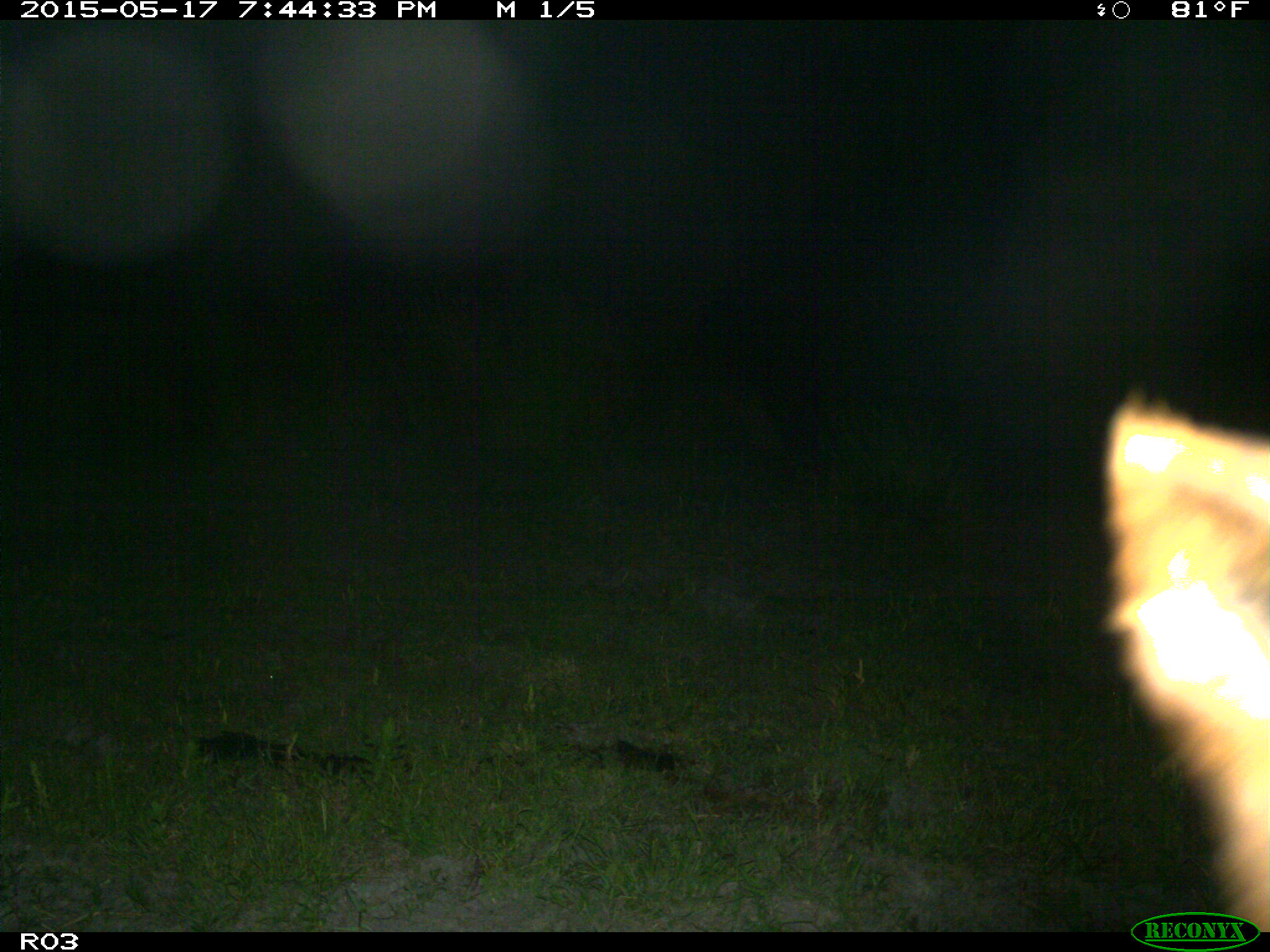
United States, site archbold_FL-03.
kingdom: Animalia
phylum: Chordata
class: Mammalia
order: Artiodactyla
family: Bovidae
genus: Bos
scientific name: Bos taurus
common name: domestic cow